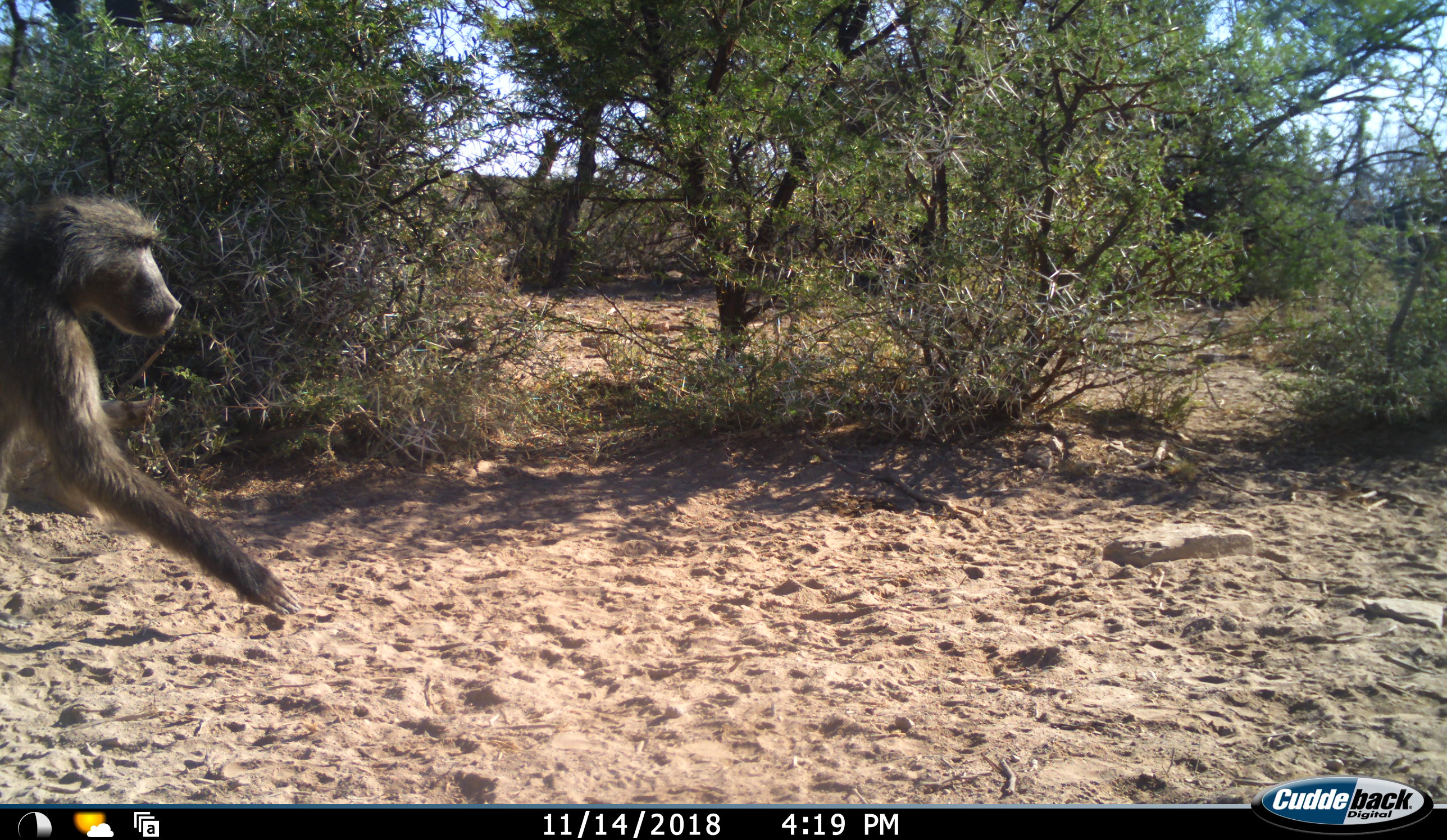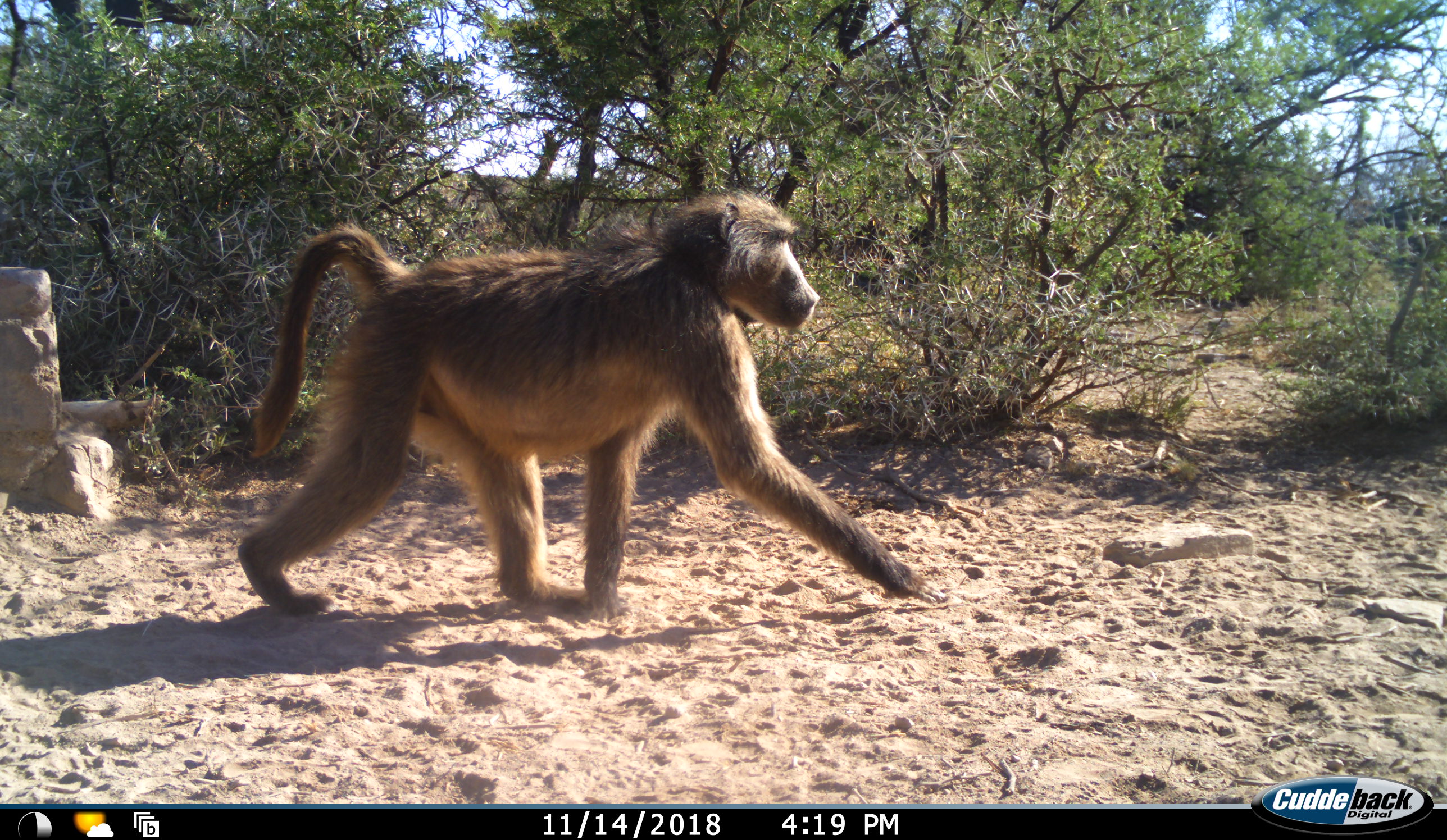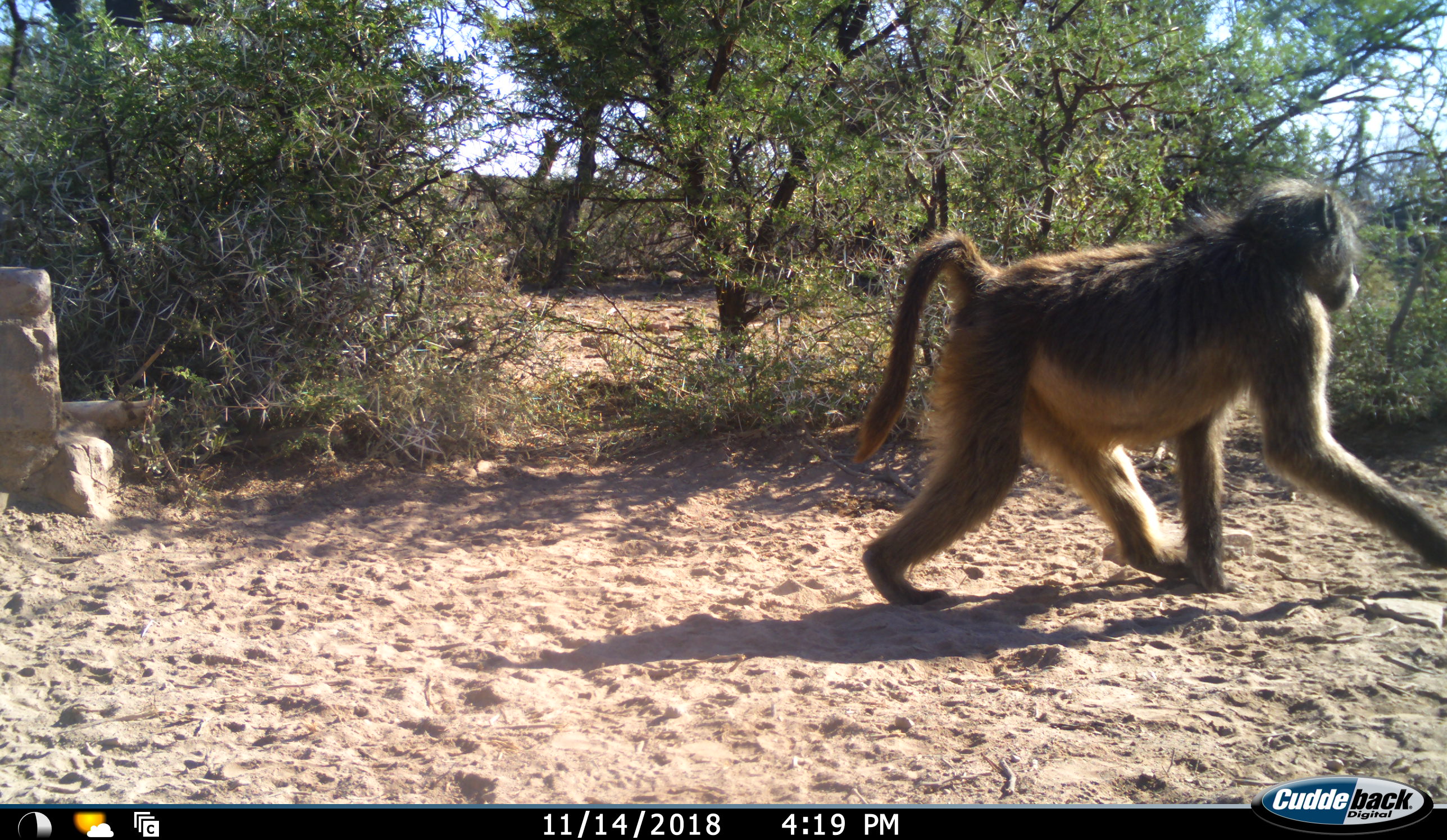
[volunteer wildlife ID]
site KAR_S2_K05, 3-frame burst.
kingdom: Animalia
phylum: Chordata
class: Mammalia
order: Primates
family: Cercopithecidae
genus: Papio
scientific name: Papio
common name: baboon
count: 1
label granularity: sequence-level